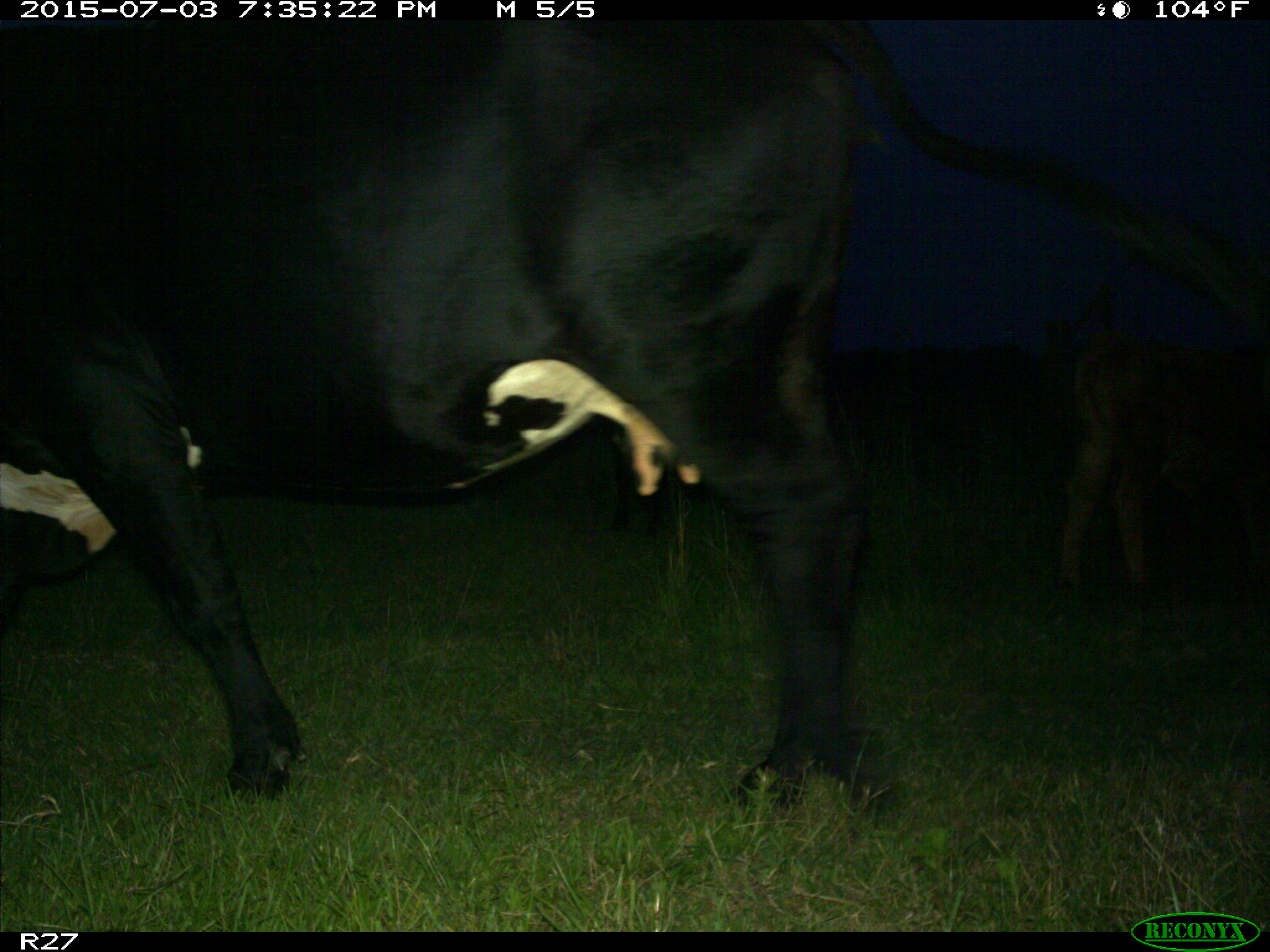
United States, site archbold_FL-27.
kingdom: Animalia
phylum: Chordata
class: Mammalia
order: Artiodactyla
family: Bovidae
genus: Bos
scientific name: Bos taurus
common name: domestic cow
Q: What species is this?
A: Bos taurus (domestic cow).